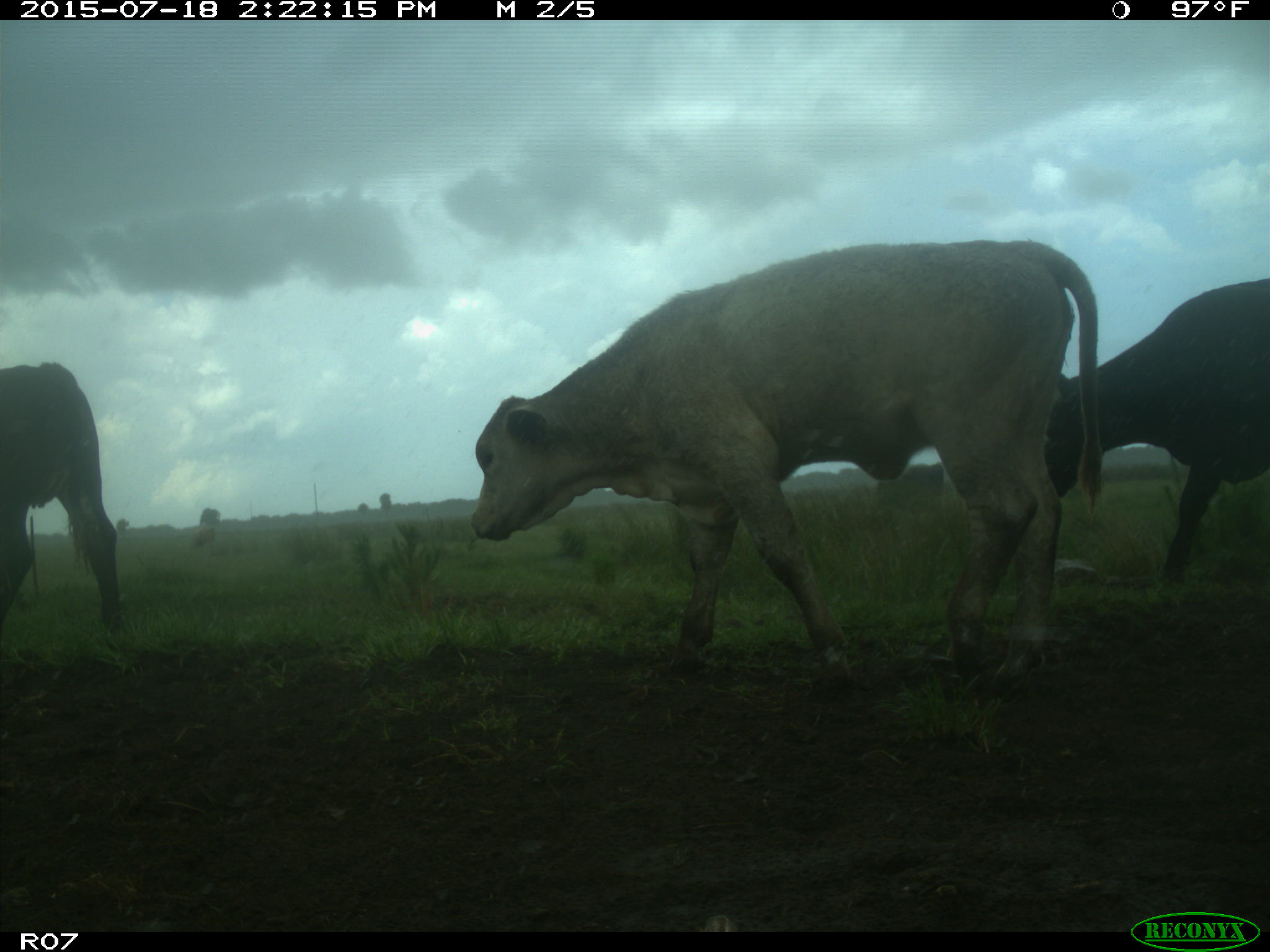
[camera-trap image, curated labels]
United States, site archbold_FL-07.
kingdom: Animalia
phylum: Chordata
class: Mammalia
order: Artiodactyla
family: Bovidae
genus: Bos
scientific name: Bos taurus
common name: domestic cow